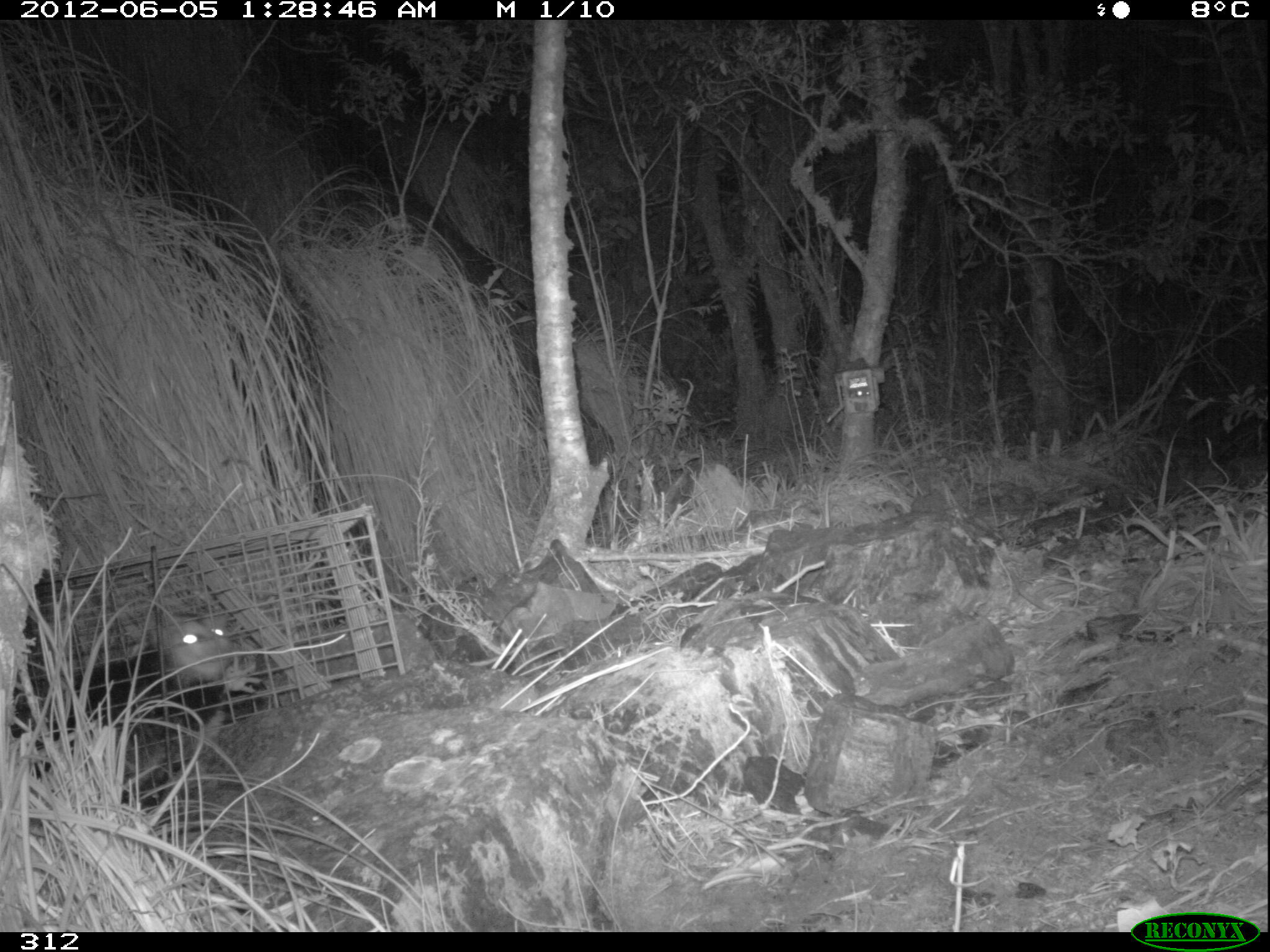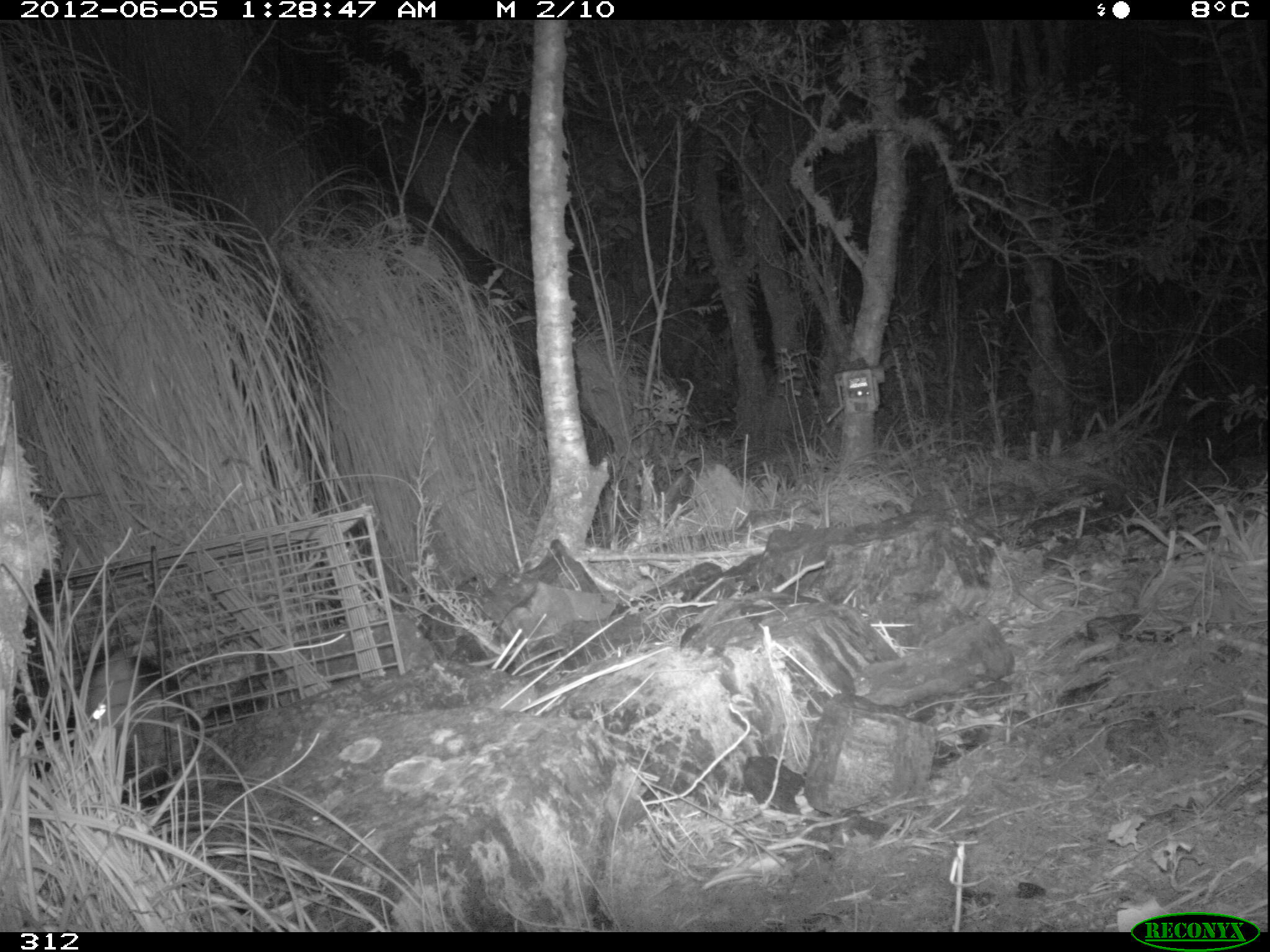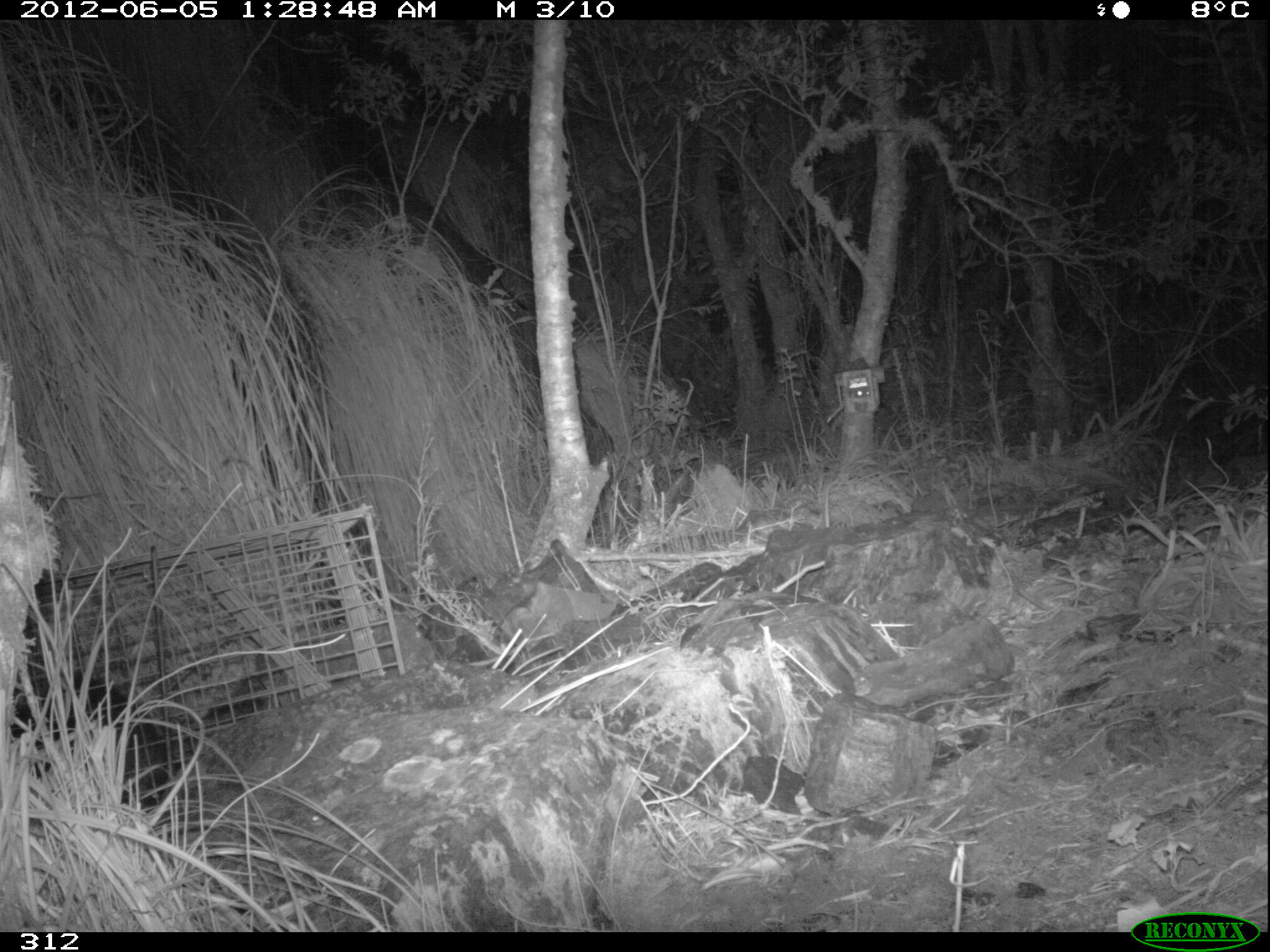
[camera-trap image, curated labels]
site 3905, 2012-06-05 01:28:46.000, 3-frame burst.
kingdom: Animalia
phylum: Chordata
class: Mammalia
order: Didelphimorphia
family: Didelphidae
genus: Didelphis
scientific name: Didelphis pernigra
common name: andean white-eared opossum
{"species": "Didelphis pernigra (andean white-eared opossum)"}